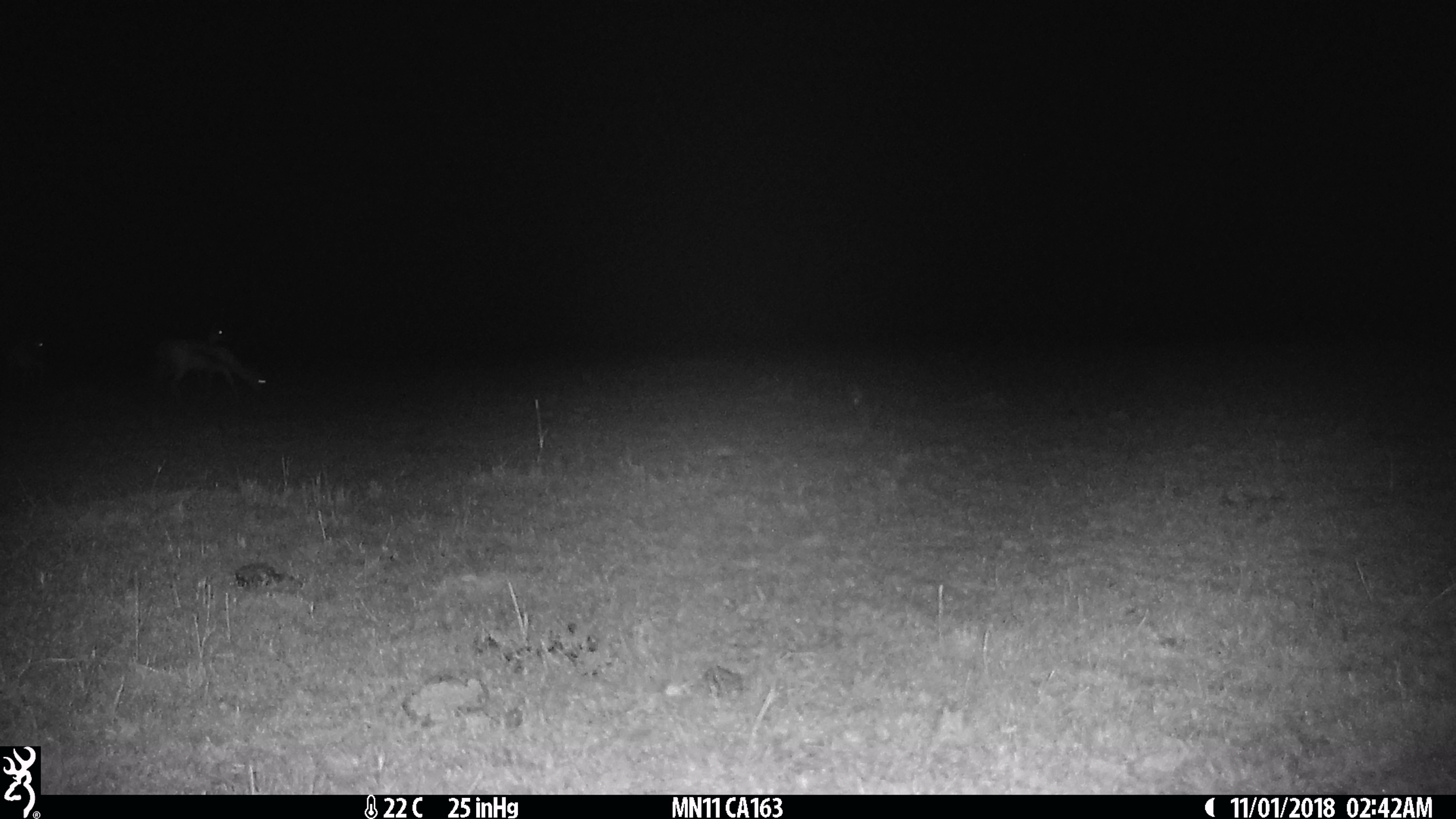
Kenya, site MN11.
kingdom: Animalia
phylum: Chordata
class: Mammalia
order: Artiodactyla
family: Bovidae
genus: Eudorcas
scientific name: Eudorcas thomsonii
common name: thomon's gazelle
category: gazelle thomsons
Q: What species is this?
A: Gazelle thomsons (thomon's gazelle) (Eudorcas thomsonii).